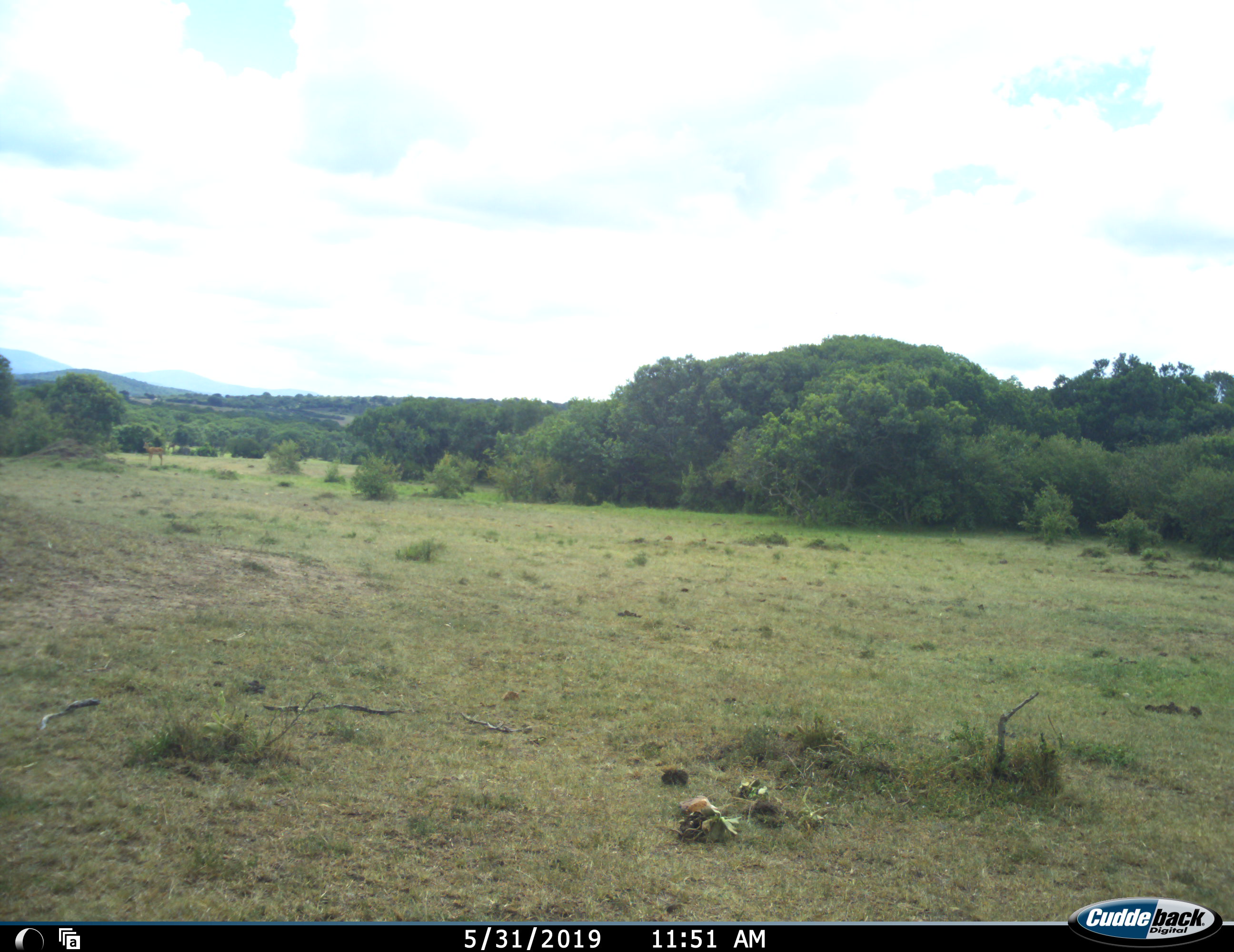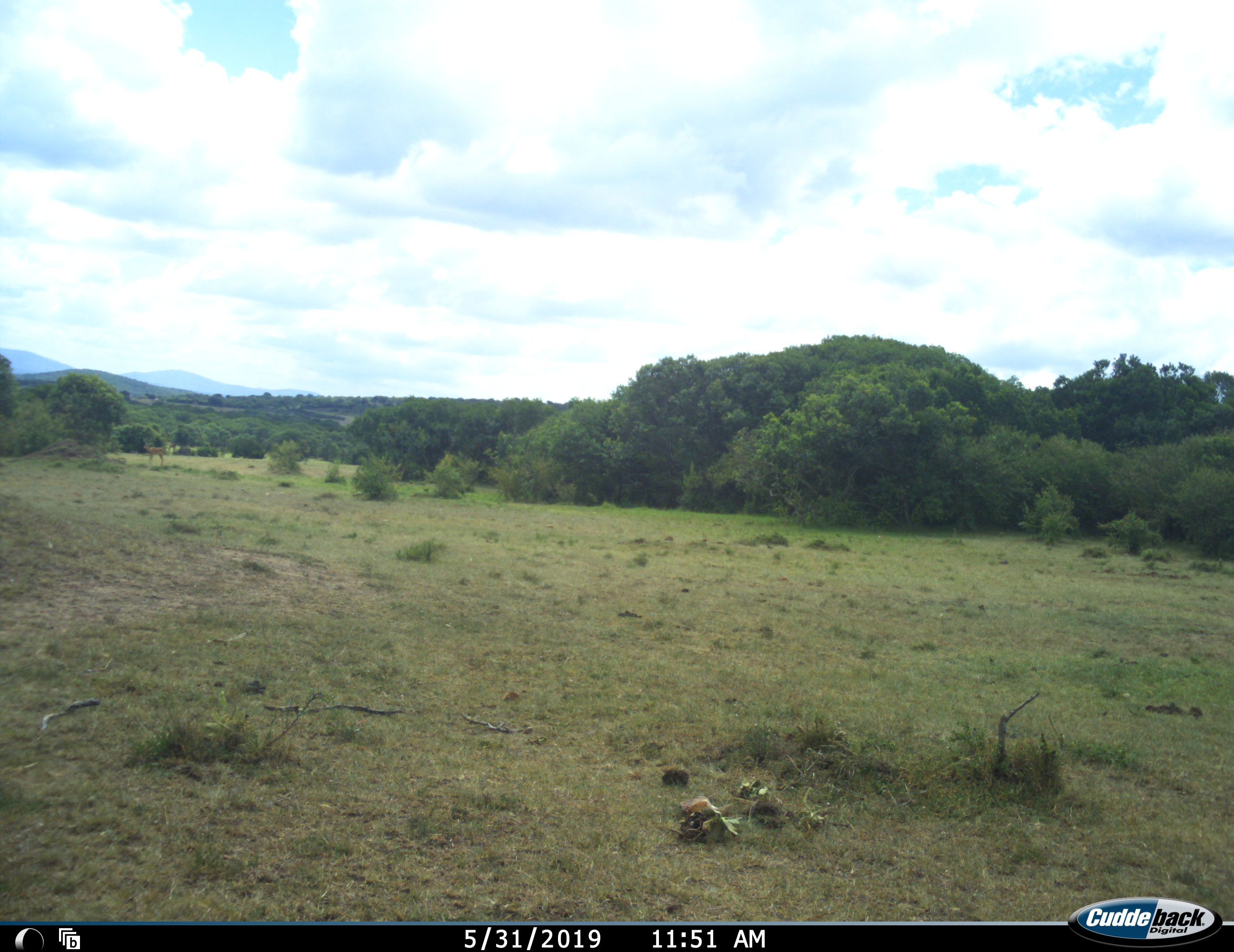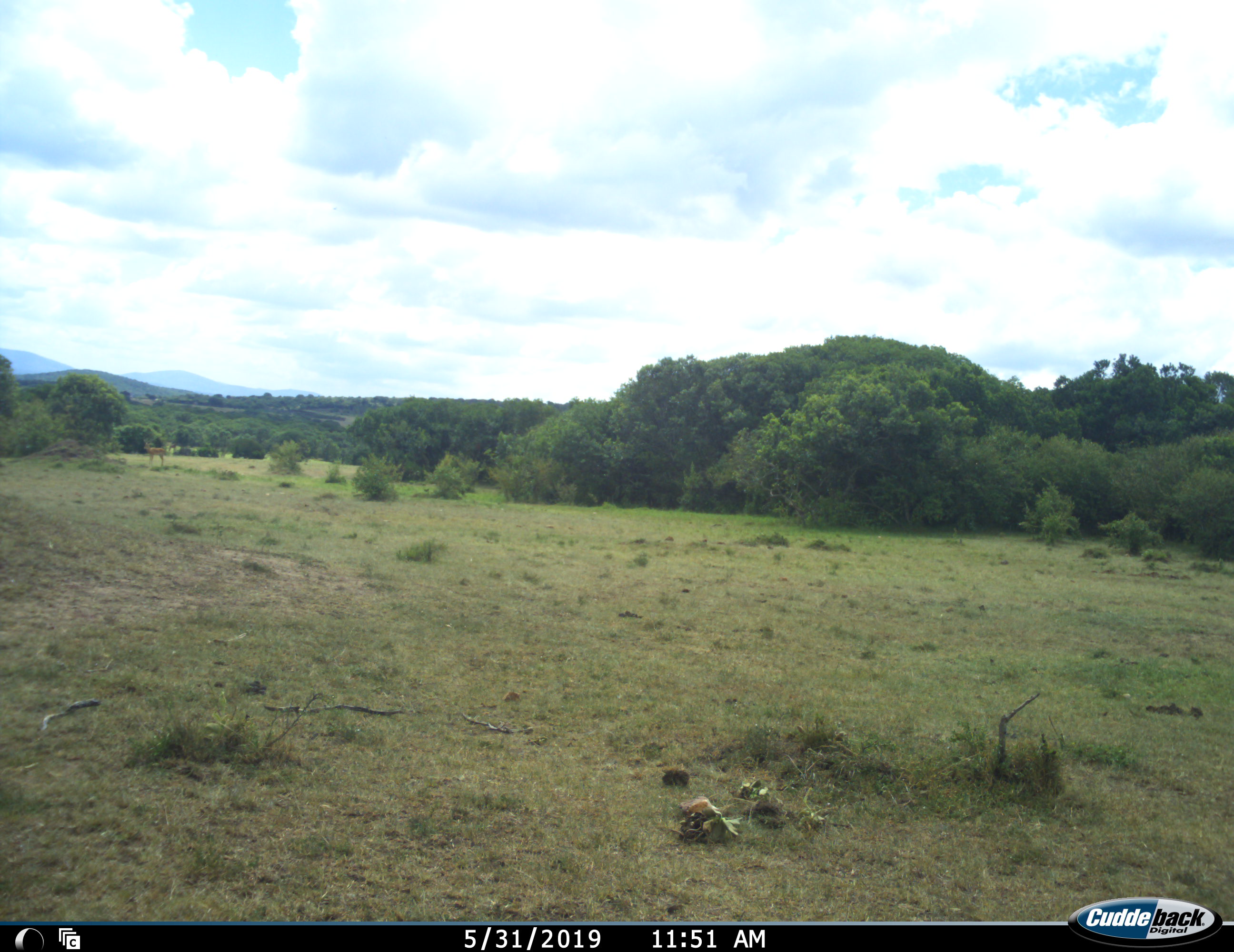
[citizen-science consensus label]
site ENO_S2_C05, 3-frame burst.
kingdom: Animalia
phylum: Chordata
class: Mammalia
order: Artiodactyla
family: Bovidae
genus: Aepyceros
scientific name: Aepyceros melampus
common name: impala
Impala (Aepyceros melampus), count 1. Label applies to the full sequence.